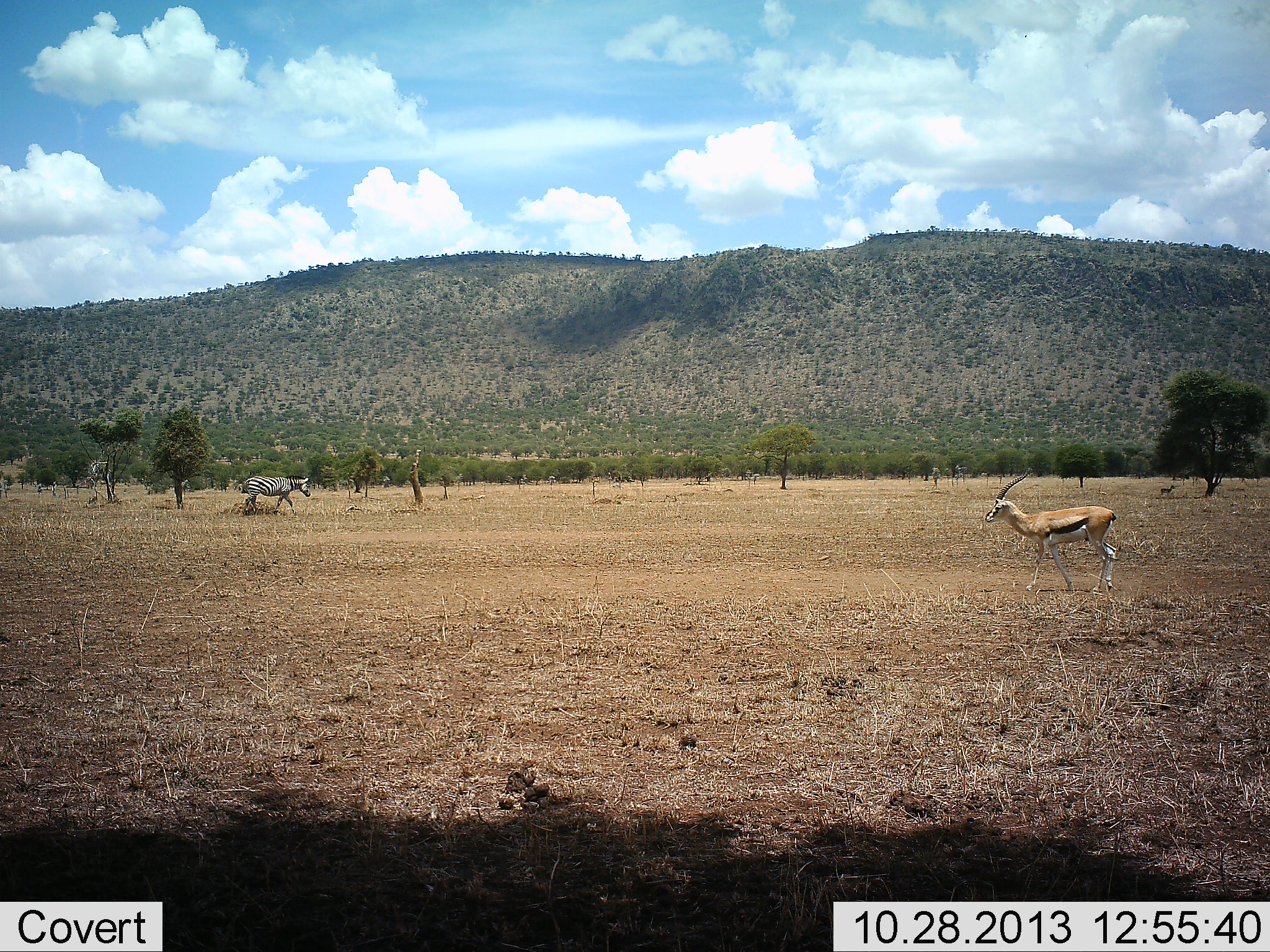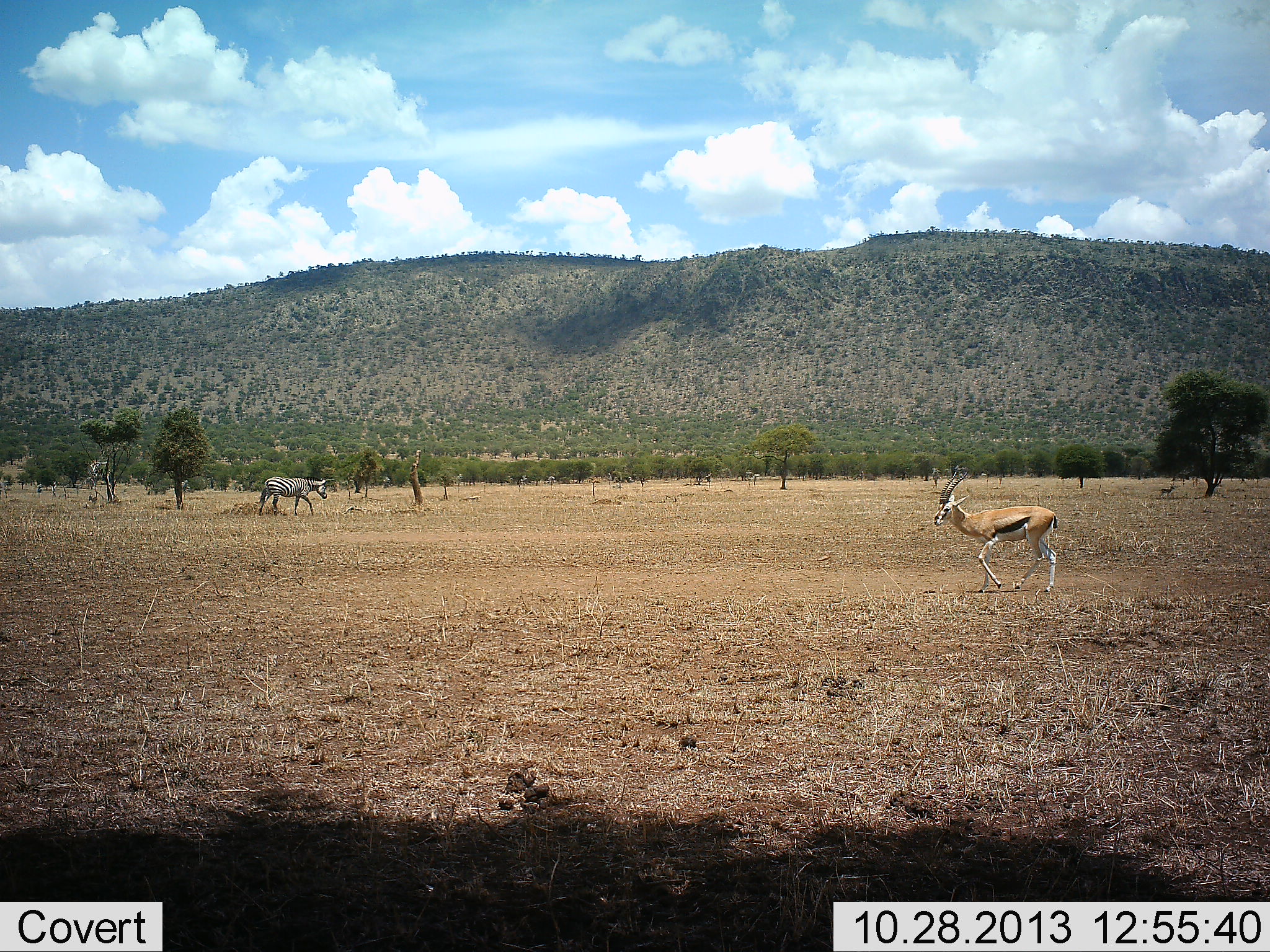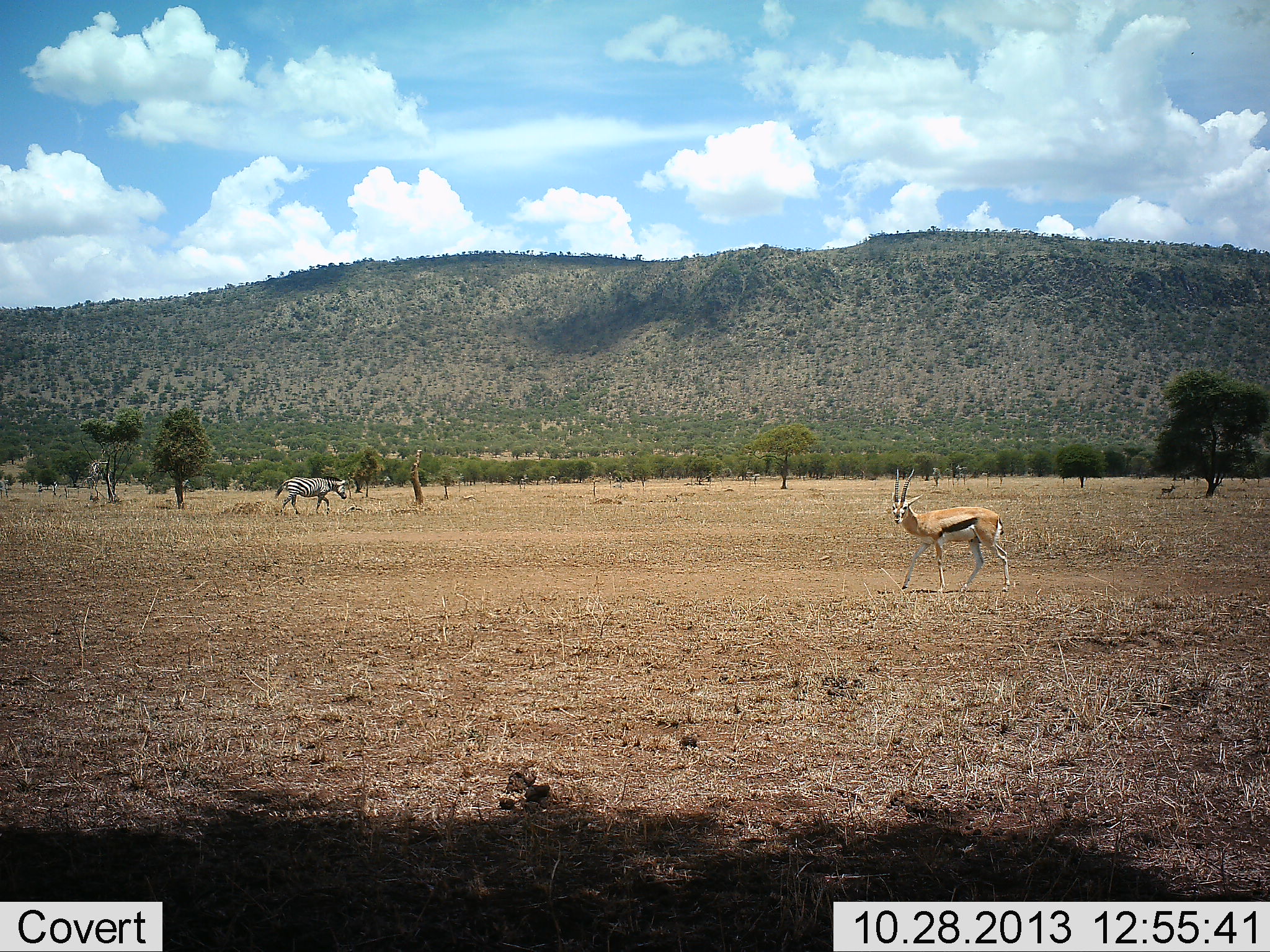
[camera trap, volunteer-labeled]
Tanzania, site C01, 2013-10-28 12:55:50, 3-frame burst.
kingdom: Animalia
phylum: Chordata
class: Mammalia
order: Artiodactyla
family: Bovidae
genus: Eudorcas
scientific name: Eudorcas thomsonii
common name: thomson's gazelle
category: gazellethomsons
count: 1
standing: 0%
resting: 0%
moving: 100%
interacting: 0%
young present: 0%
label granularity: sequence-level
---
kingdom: Animalia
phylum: Chordata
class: Mammalia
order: Perissodactyla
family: Equidae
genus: Equus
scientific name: Equus quagga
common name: plains zebra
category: zebra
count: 1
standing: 0%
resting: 0%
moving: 100%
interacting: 0%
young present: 0%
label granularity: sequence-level